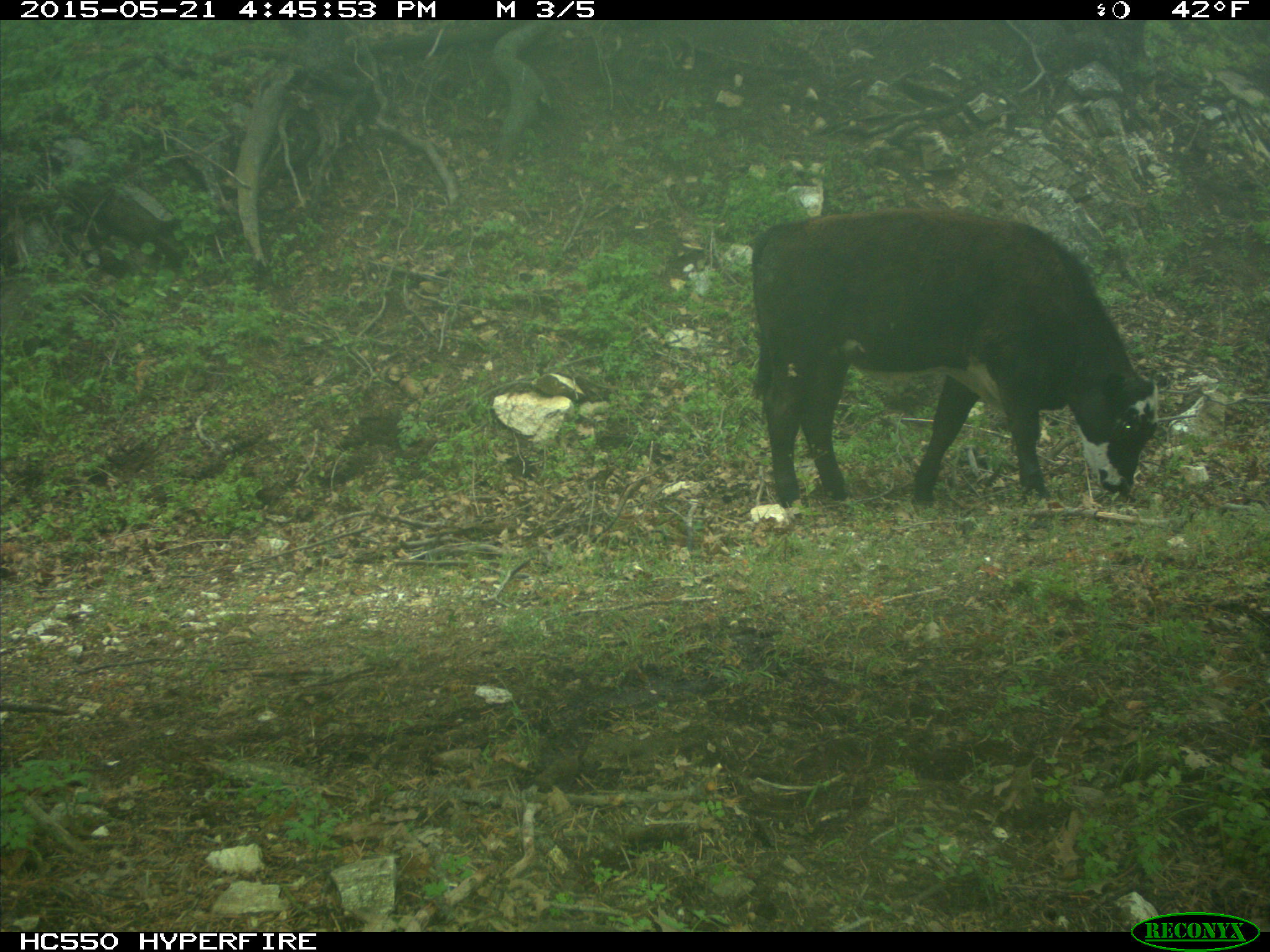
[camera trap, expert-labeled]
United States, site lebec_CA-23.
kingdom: Animalia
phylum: Chordata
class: Mammalia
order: Artiodactyla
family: Bovidae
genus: Bos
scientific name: Bos taurus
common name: domestic cow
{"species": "Bos taurus (domestic cow)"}